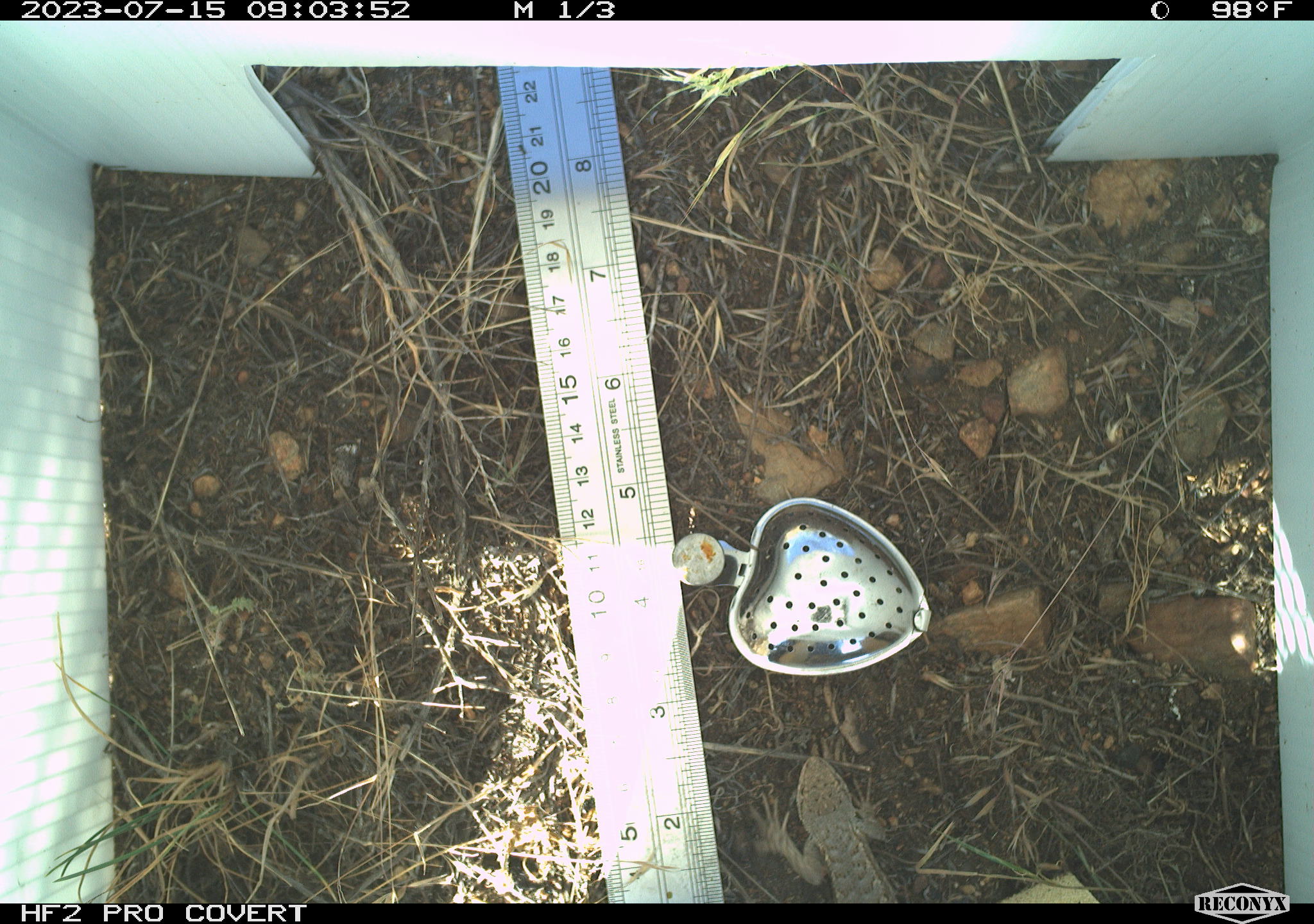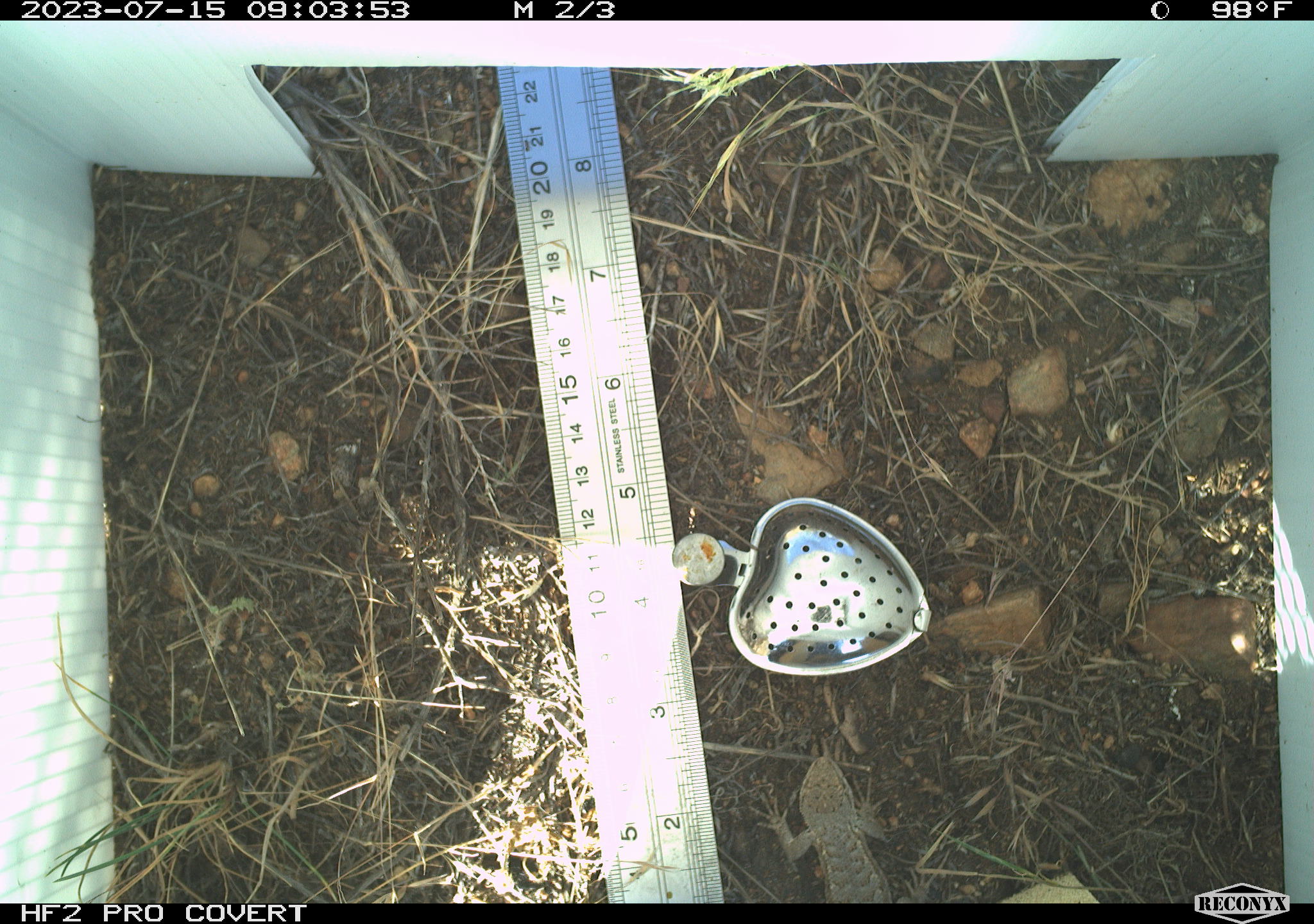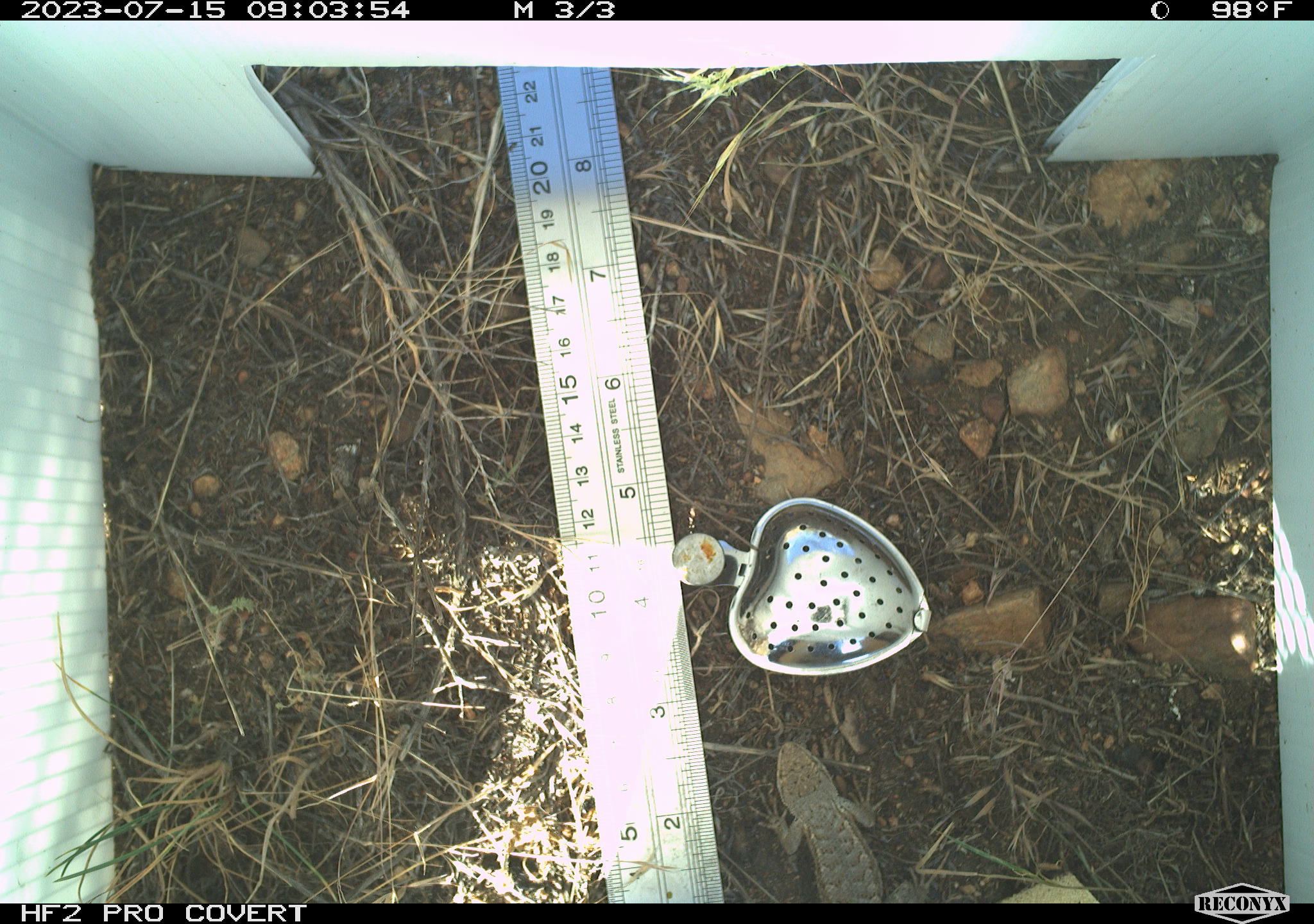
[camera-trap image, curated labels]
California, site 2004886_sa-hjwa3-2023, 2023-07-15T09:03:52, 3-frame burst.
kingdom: Animalia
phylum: Chordata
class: Reptilia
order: Squamata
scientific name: Squamata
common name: lizards and snakes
Lizards and snakes (Squamata).